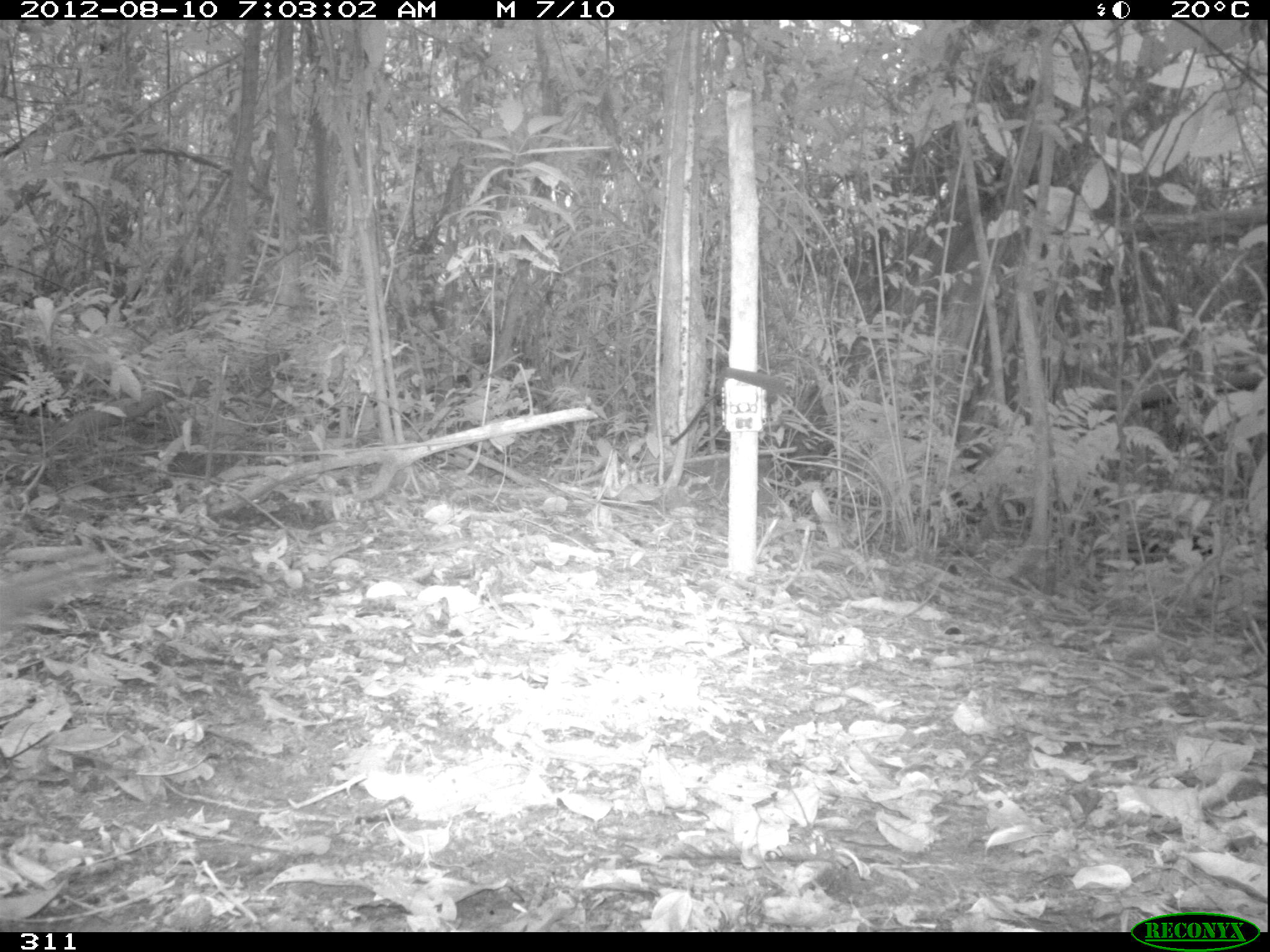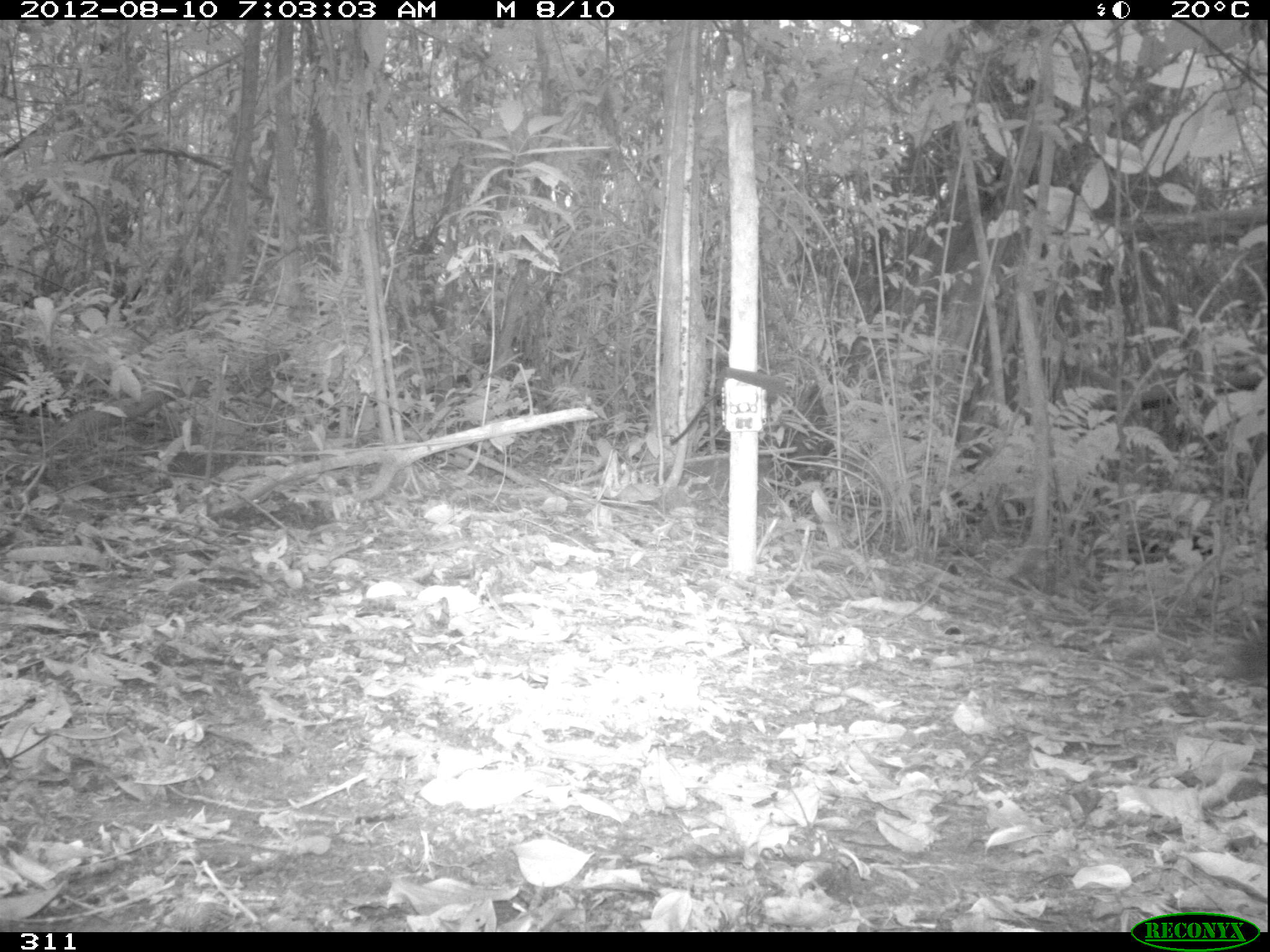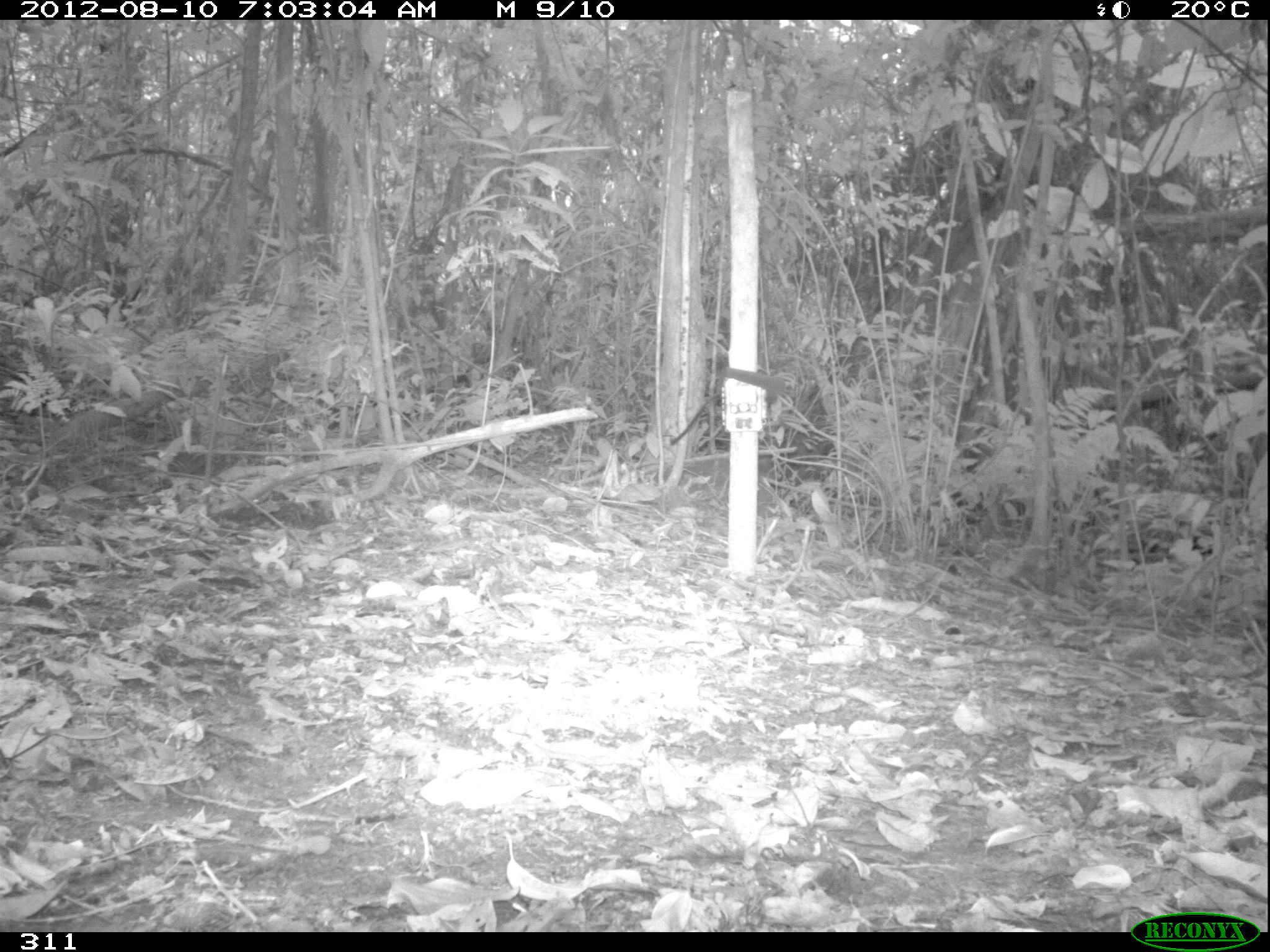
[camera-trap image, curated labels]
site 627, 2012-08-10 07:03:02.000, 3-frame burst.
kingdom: Animalia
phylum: Chordata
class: Aves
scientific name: Aves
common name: bird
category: unknown bird